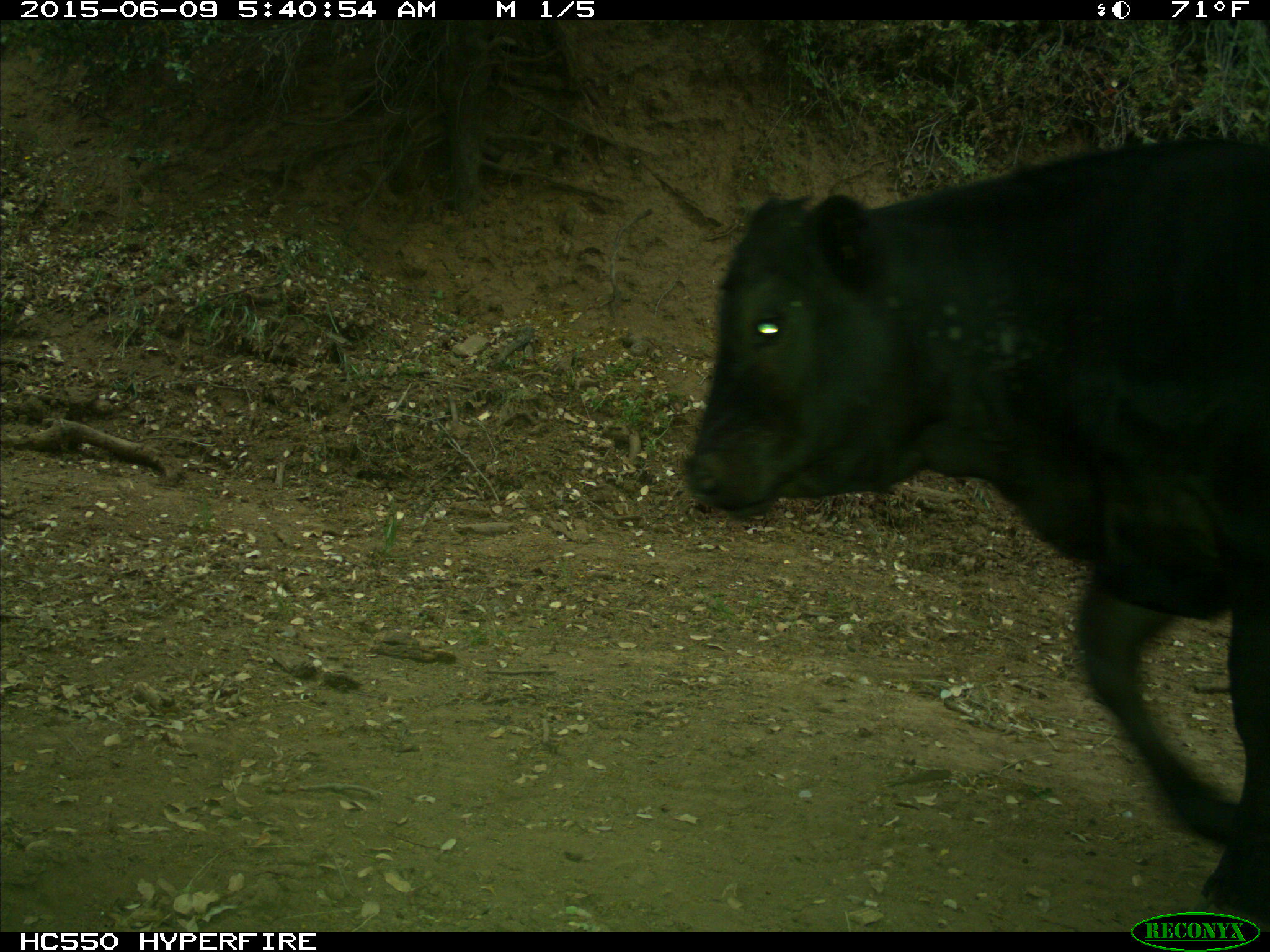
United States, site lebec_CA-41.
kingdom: Animalia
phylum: Chordata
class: Mammalia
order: Artiodactyla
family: Bovidae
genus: Bos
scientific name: Bos taurus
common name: domestic cow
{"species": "Bos taurus (domestic cow)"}